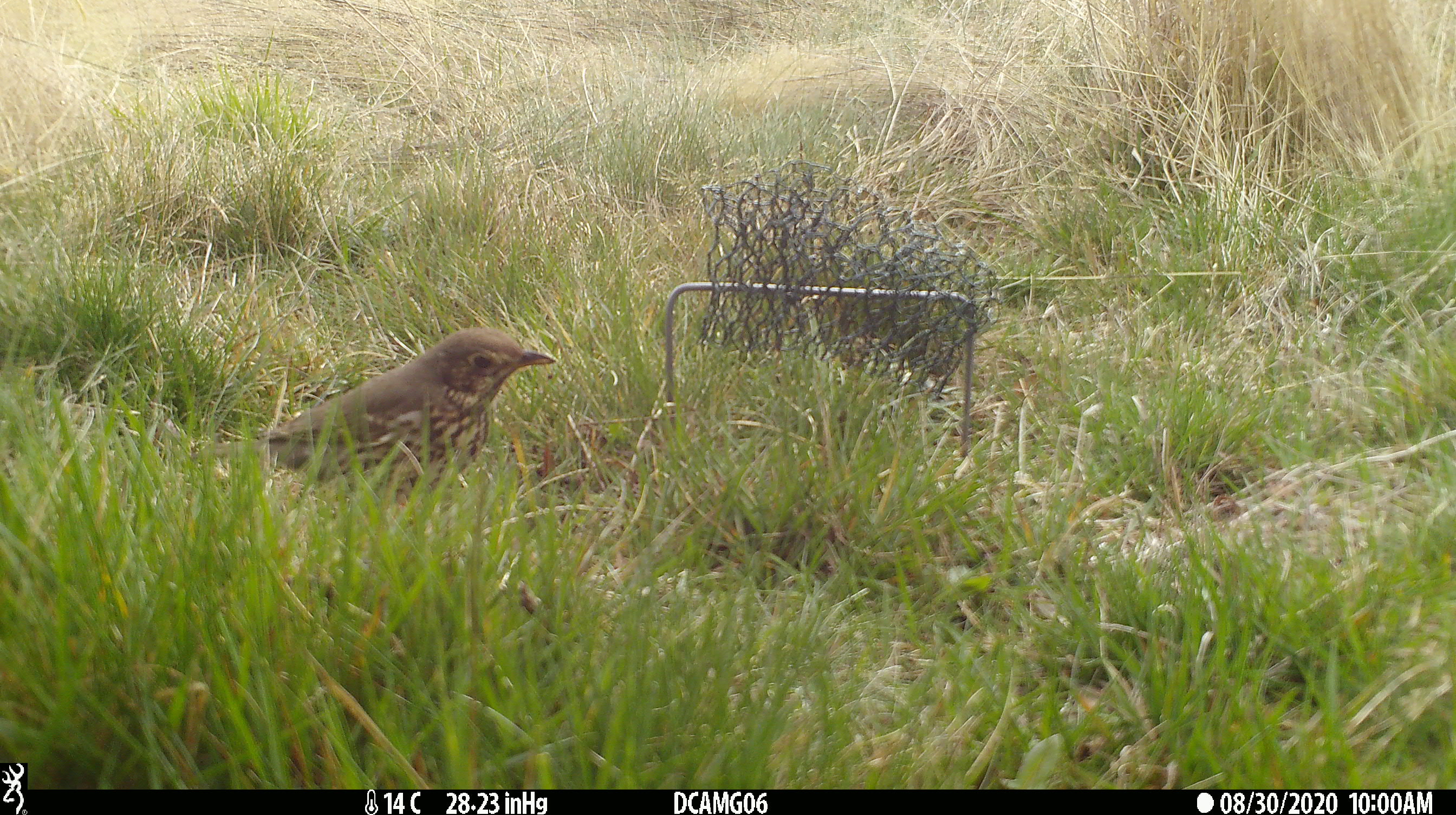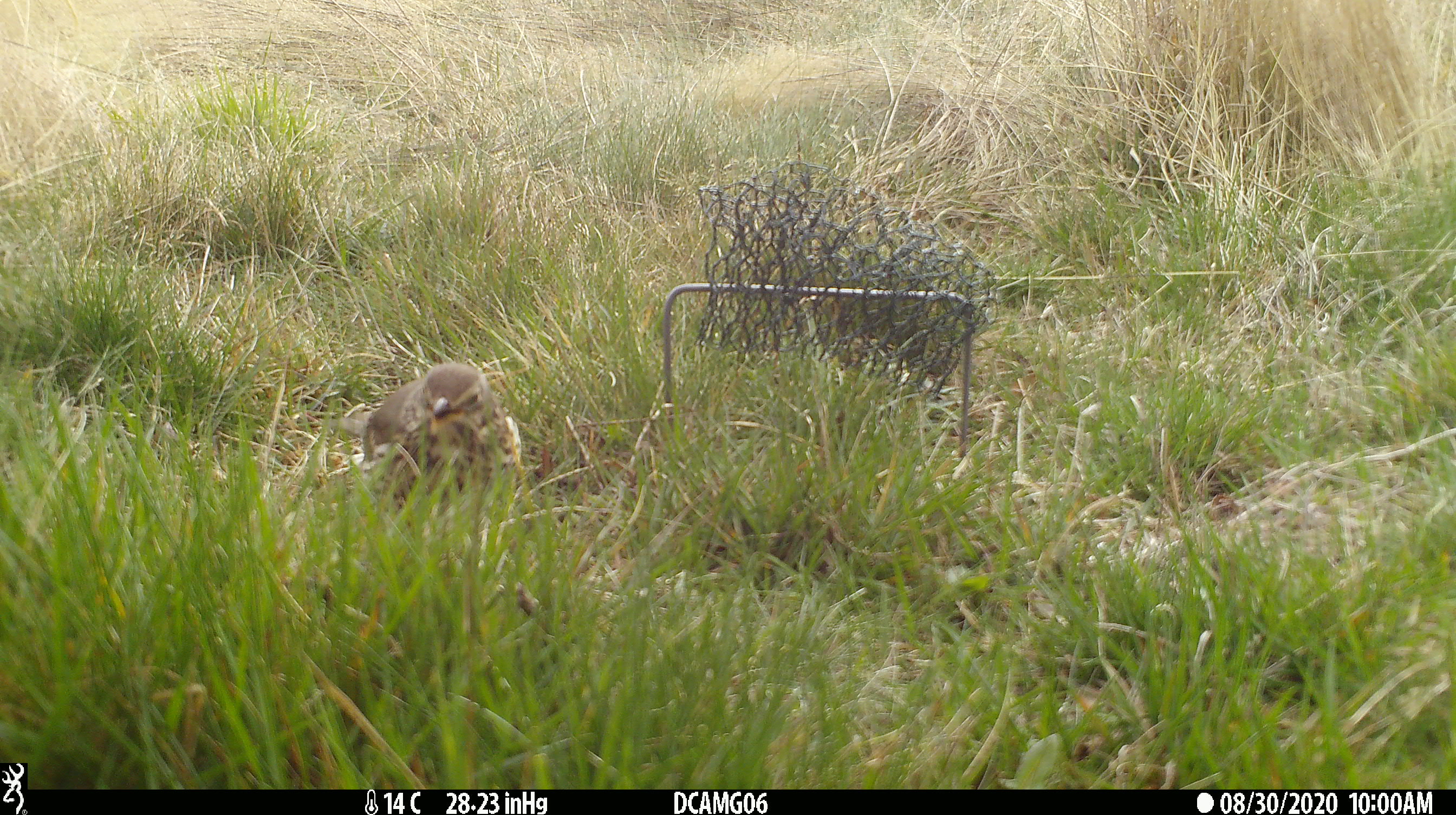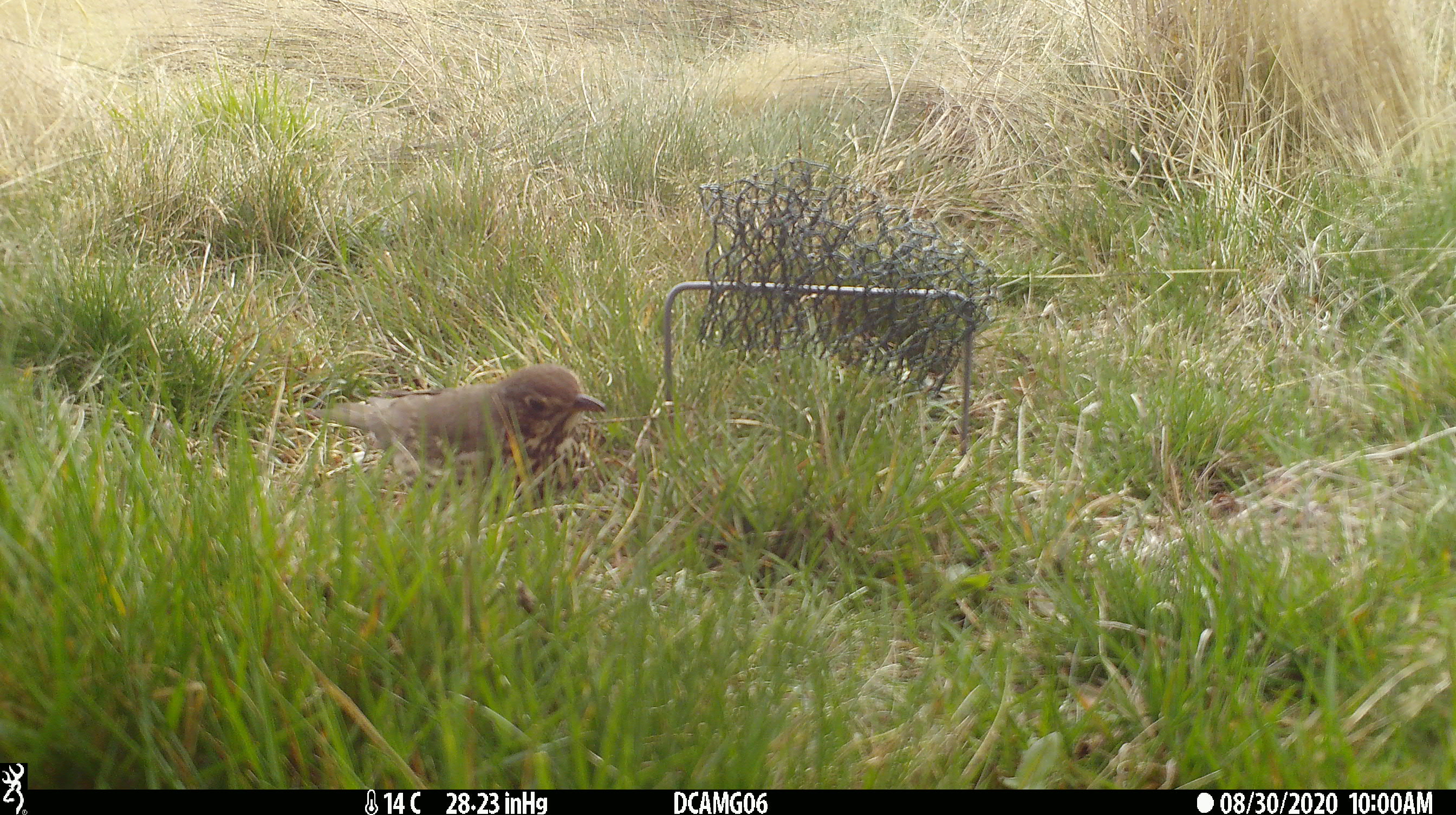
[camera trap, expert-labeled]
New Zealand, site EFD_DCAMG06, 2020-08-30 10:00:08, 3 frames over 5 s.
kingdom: Animalia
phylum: Chordata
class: Aves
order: Passeriformes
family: Turdidae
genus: Turdus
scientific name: Turdus philomelos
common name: song thrush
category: thrush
Thrush (song thrush) (Turdus philomelos).